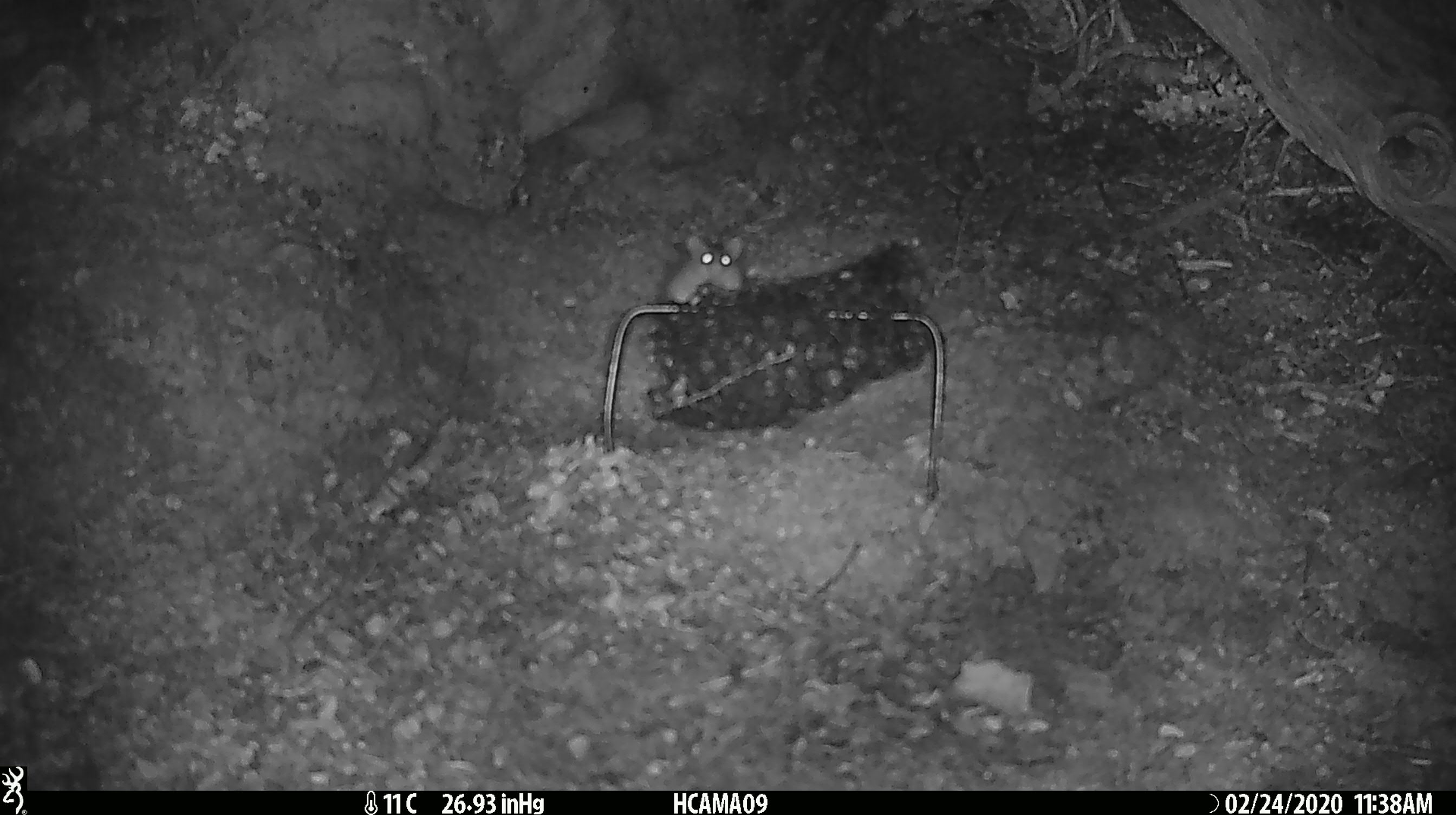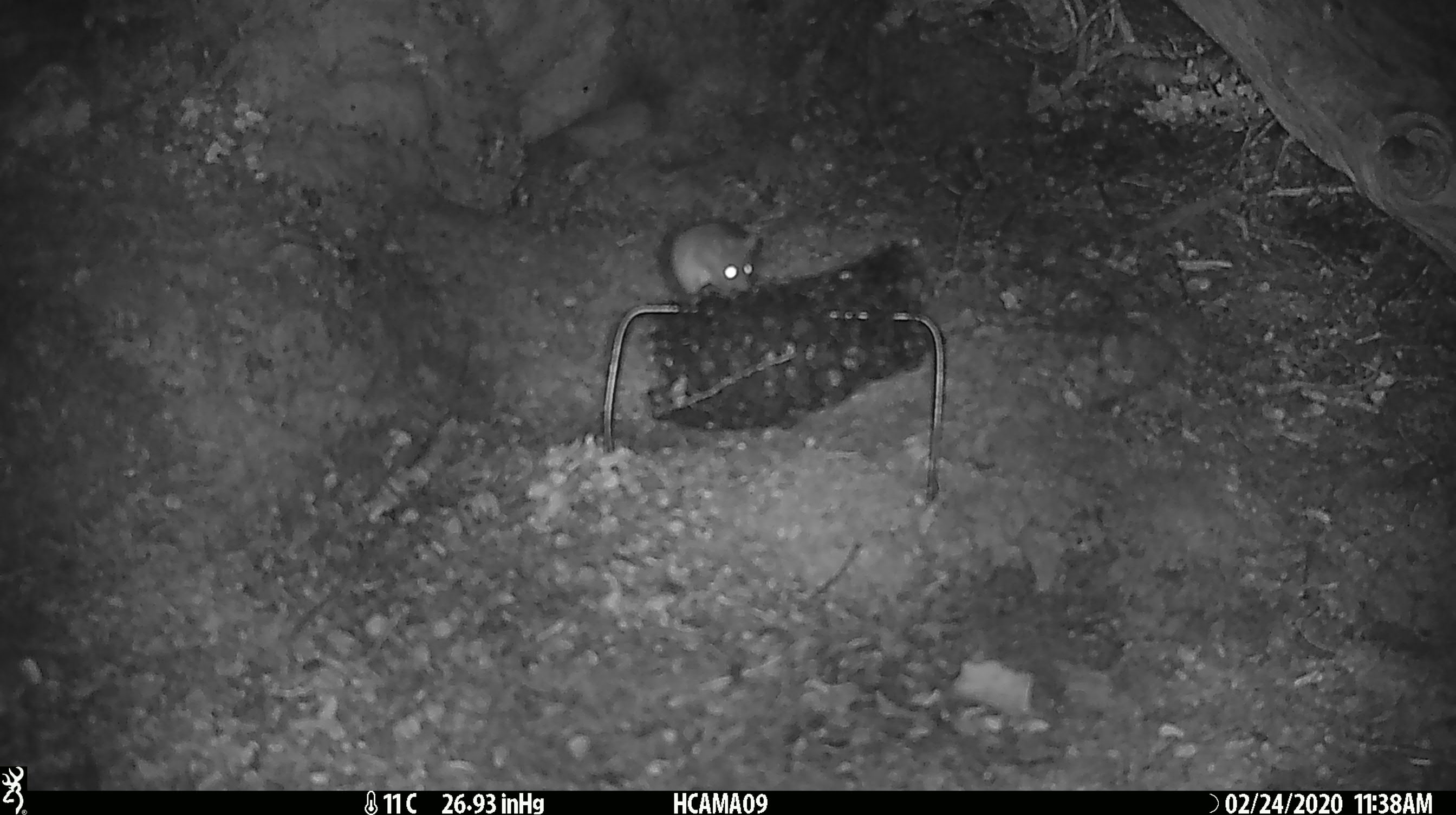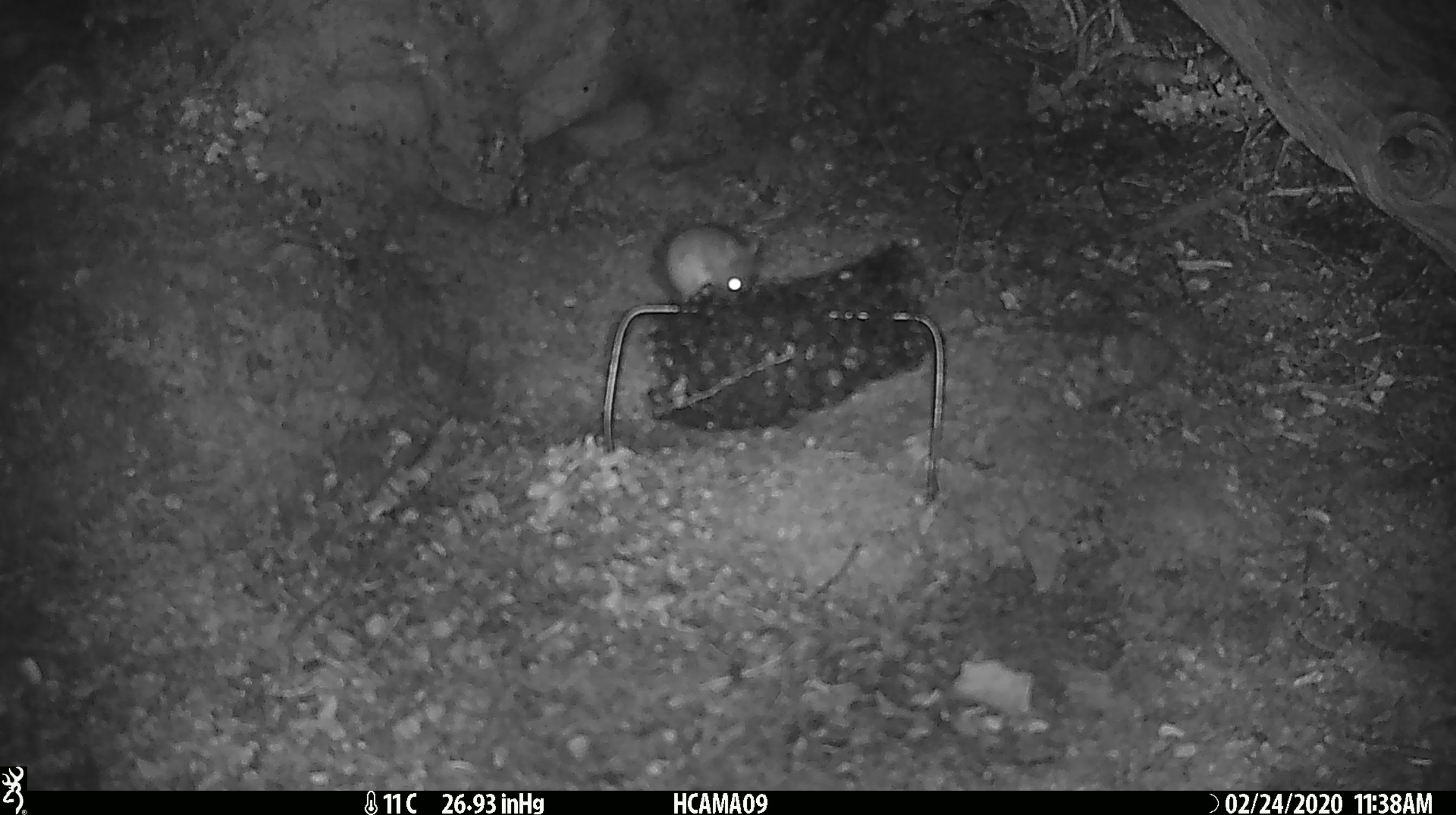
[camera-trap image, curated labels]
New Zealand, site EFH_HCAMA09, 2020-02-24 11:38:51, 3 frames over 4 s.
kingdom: Animalia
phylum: Chordata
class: Mammalia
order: Rodentia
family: Muridae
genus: Mus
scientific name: Mus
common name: mouse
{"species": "mouse (Mus)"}